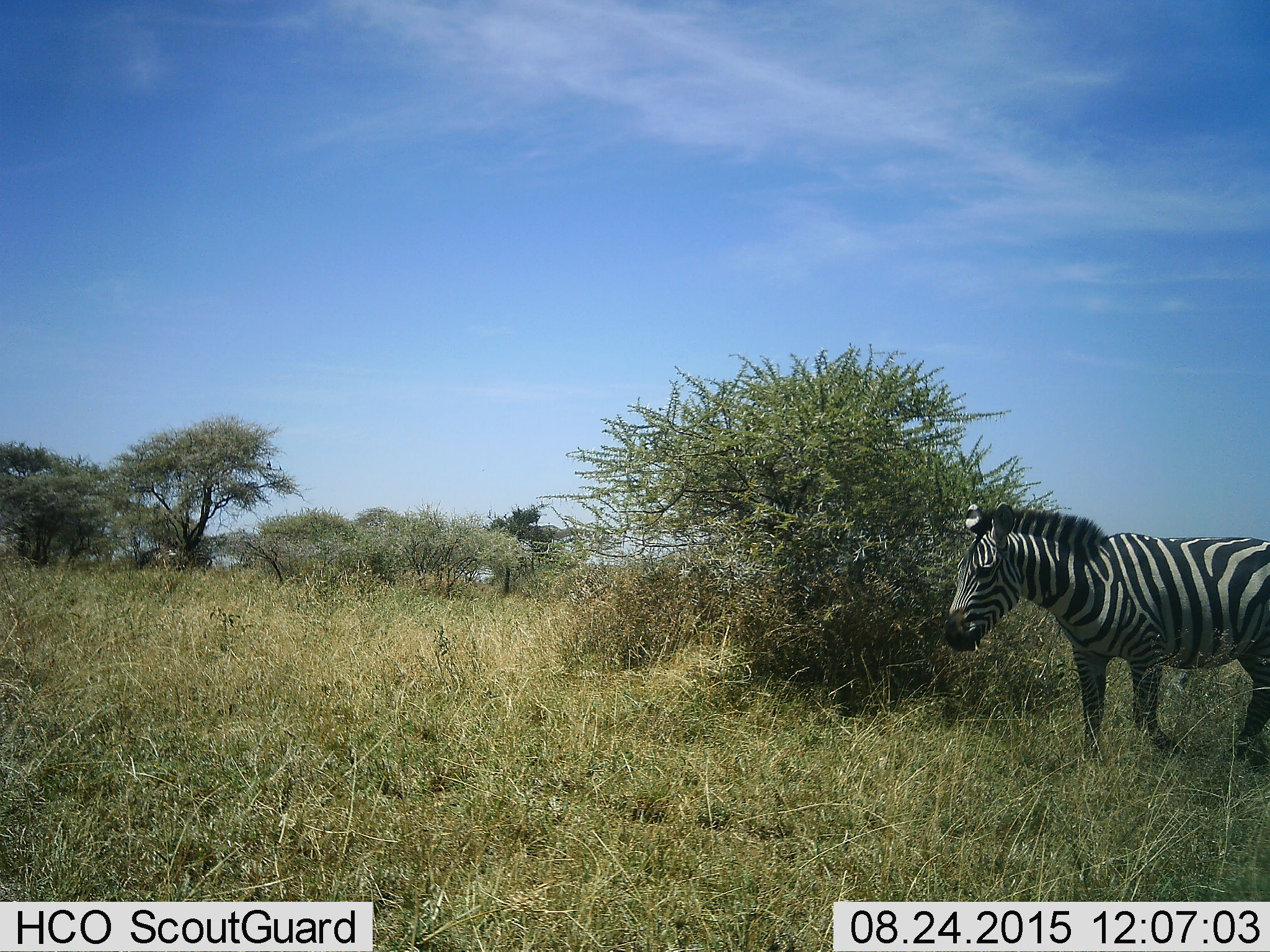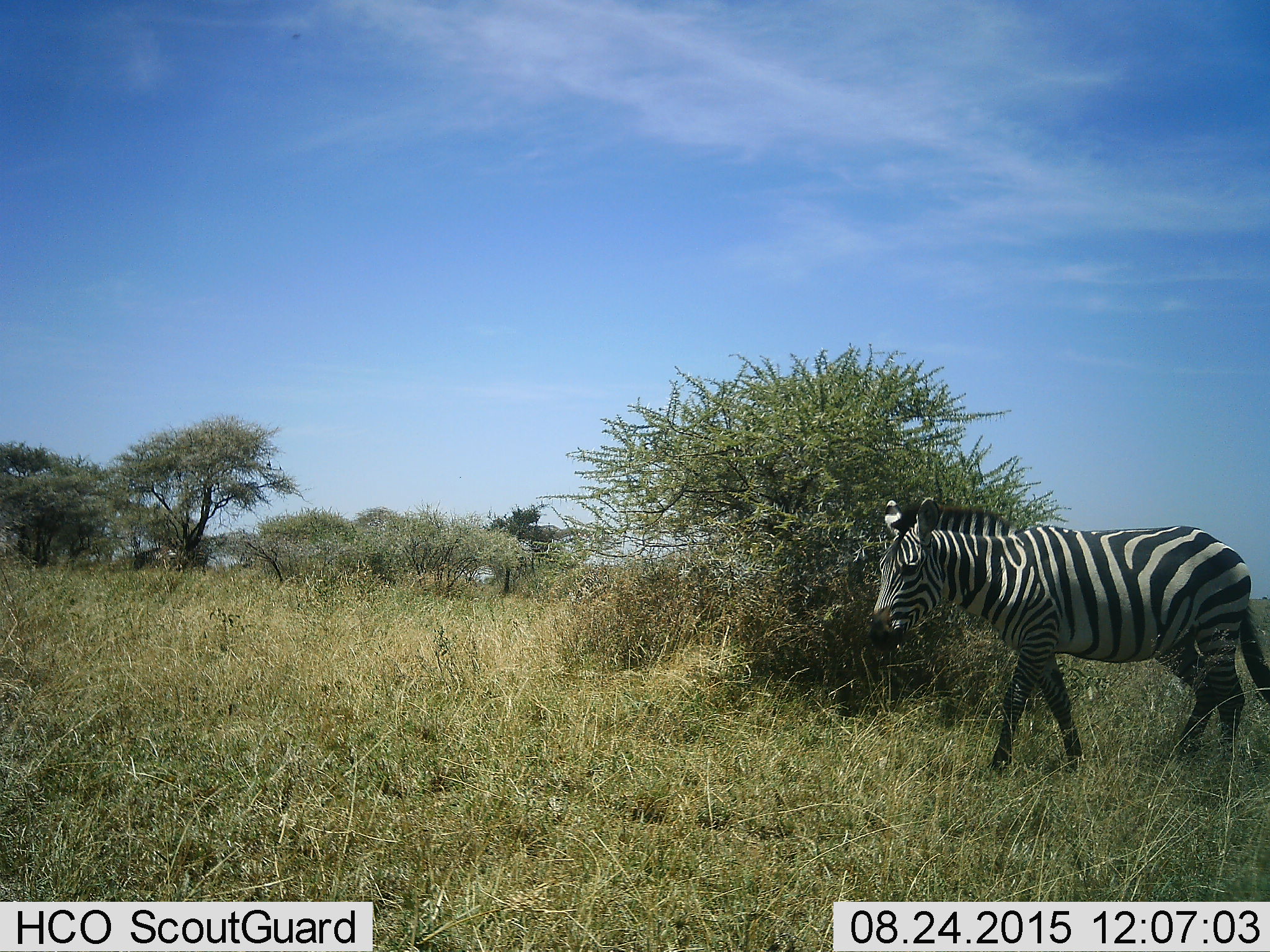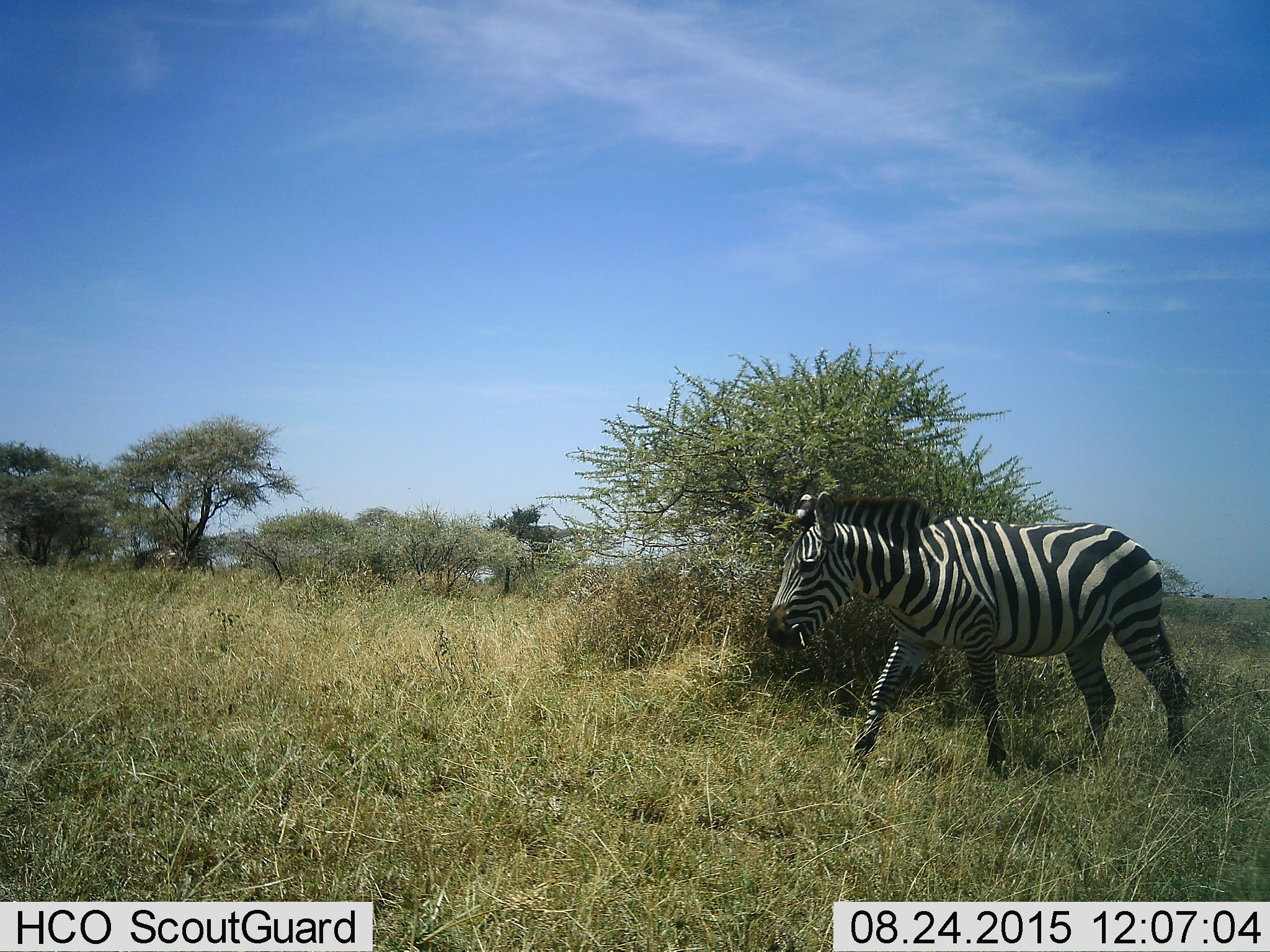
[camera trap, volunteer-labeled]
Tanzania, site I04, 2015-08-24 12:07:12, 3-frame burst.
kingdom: Animalia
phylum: Chordata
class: Mammalia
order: Perissodactyla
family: Equidae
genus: Equus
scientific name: Equus quagga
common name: plains zebra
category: zebra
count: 1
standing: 20%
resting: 0%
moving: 90%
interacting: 0%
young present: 0%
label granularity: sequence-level